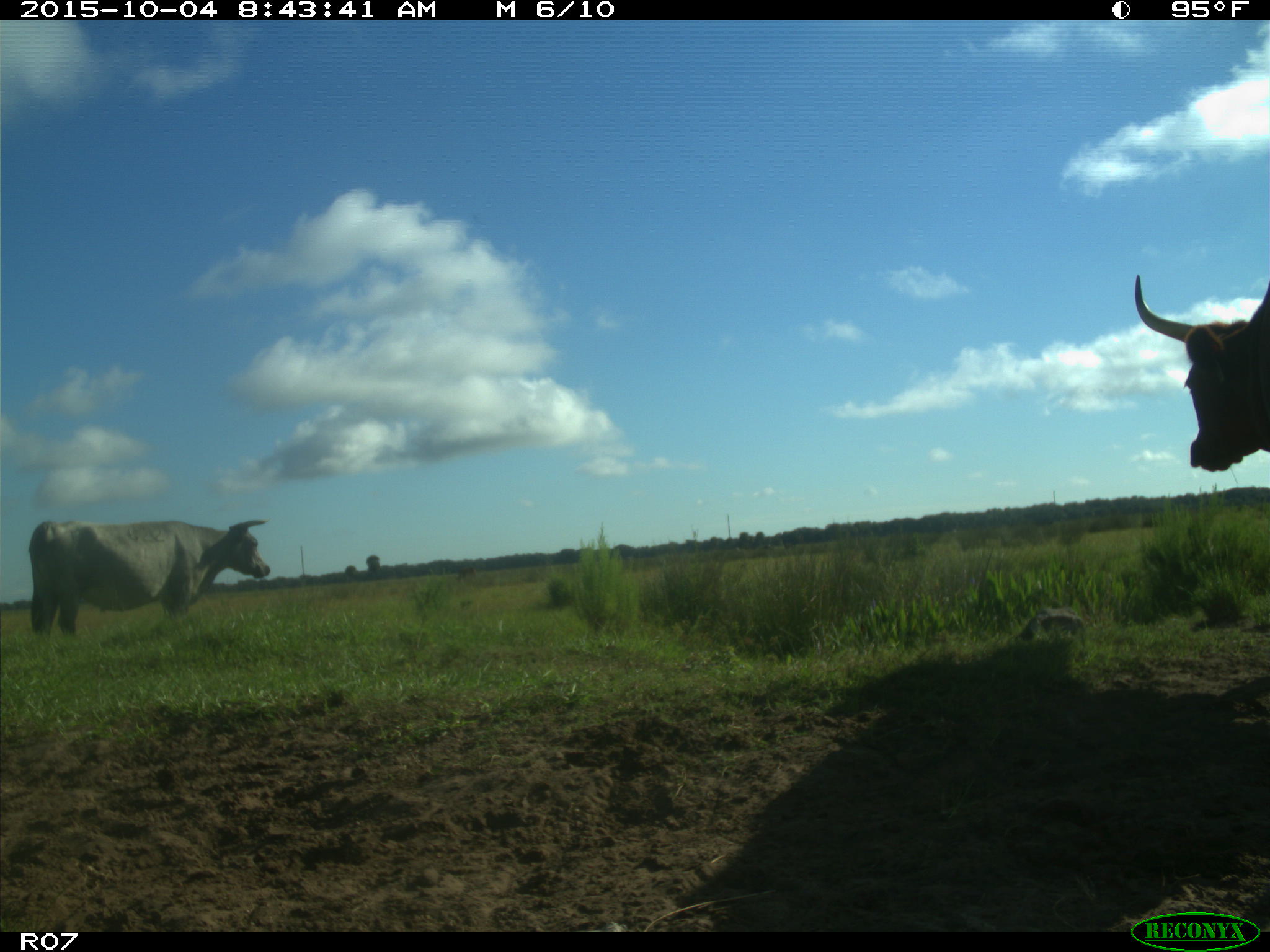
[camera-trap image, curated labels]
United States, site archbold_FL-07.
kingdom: Animalia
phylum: Chordata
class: Mammalia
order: Artiodactyla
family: Bovidae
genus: Bos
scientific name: Bos taurus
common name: domestic cow